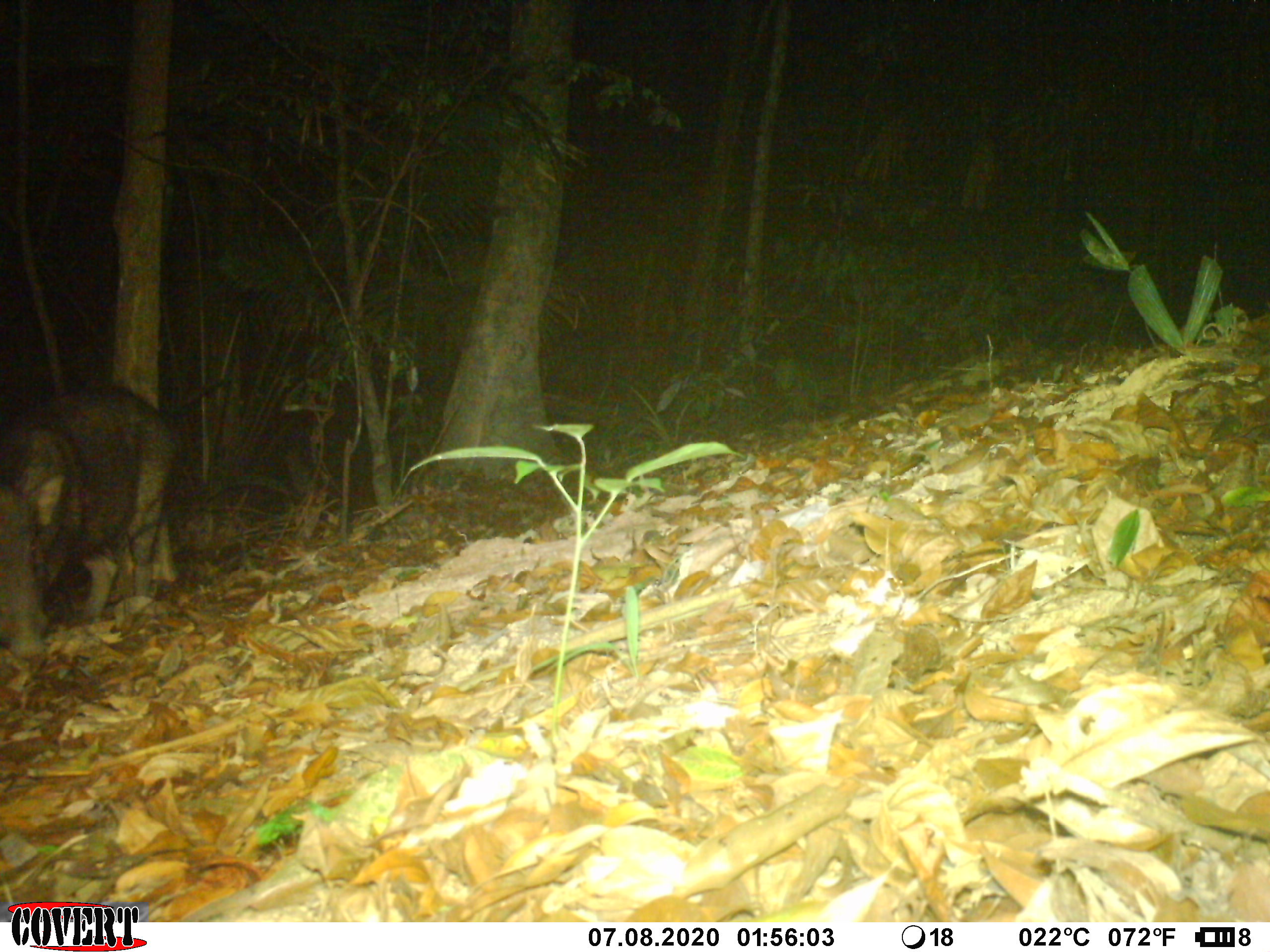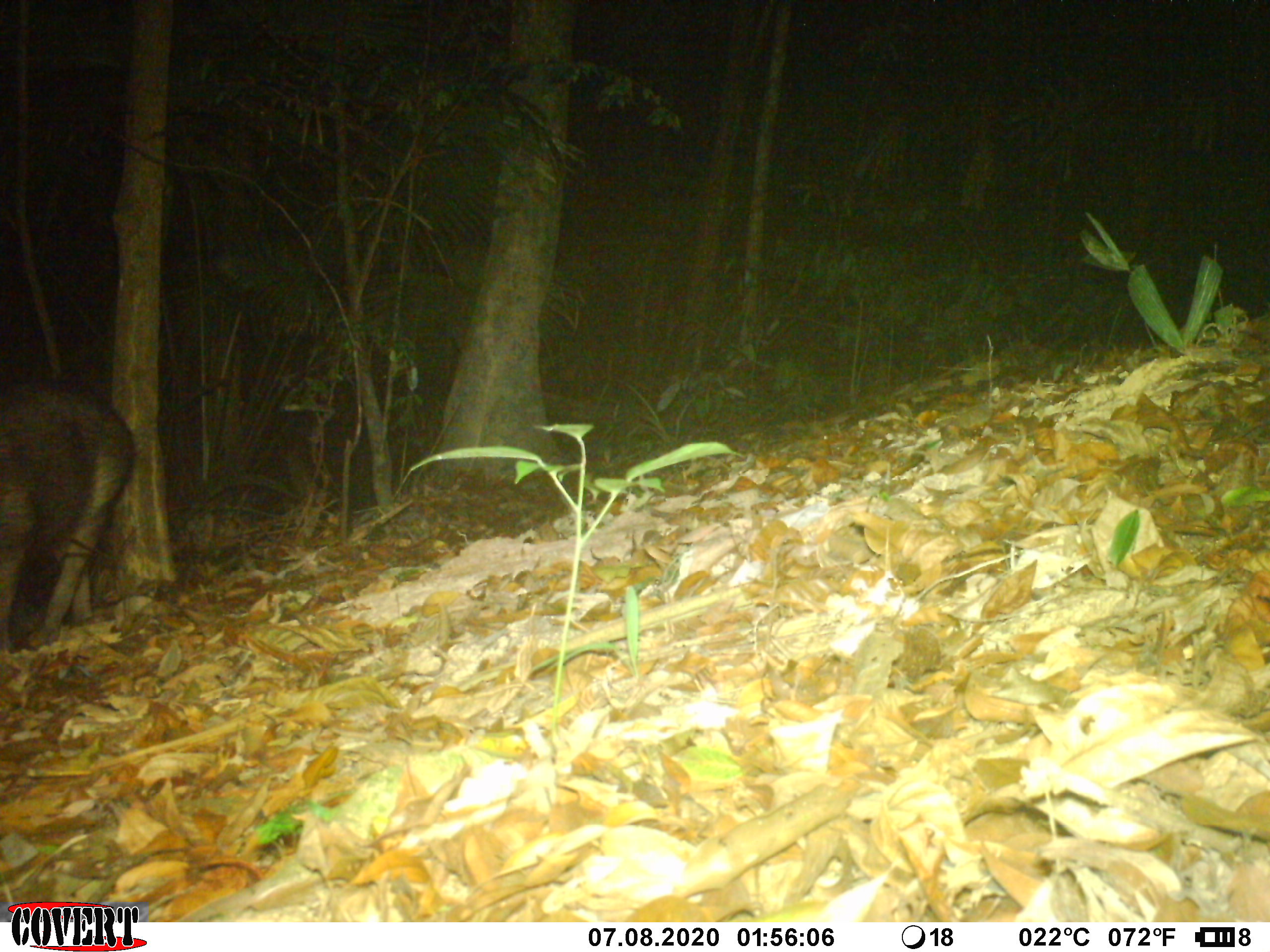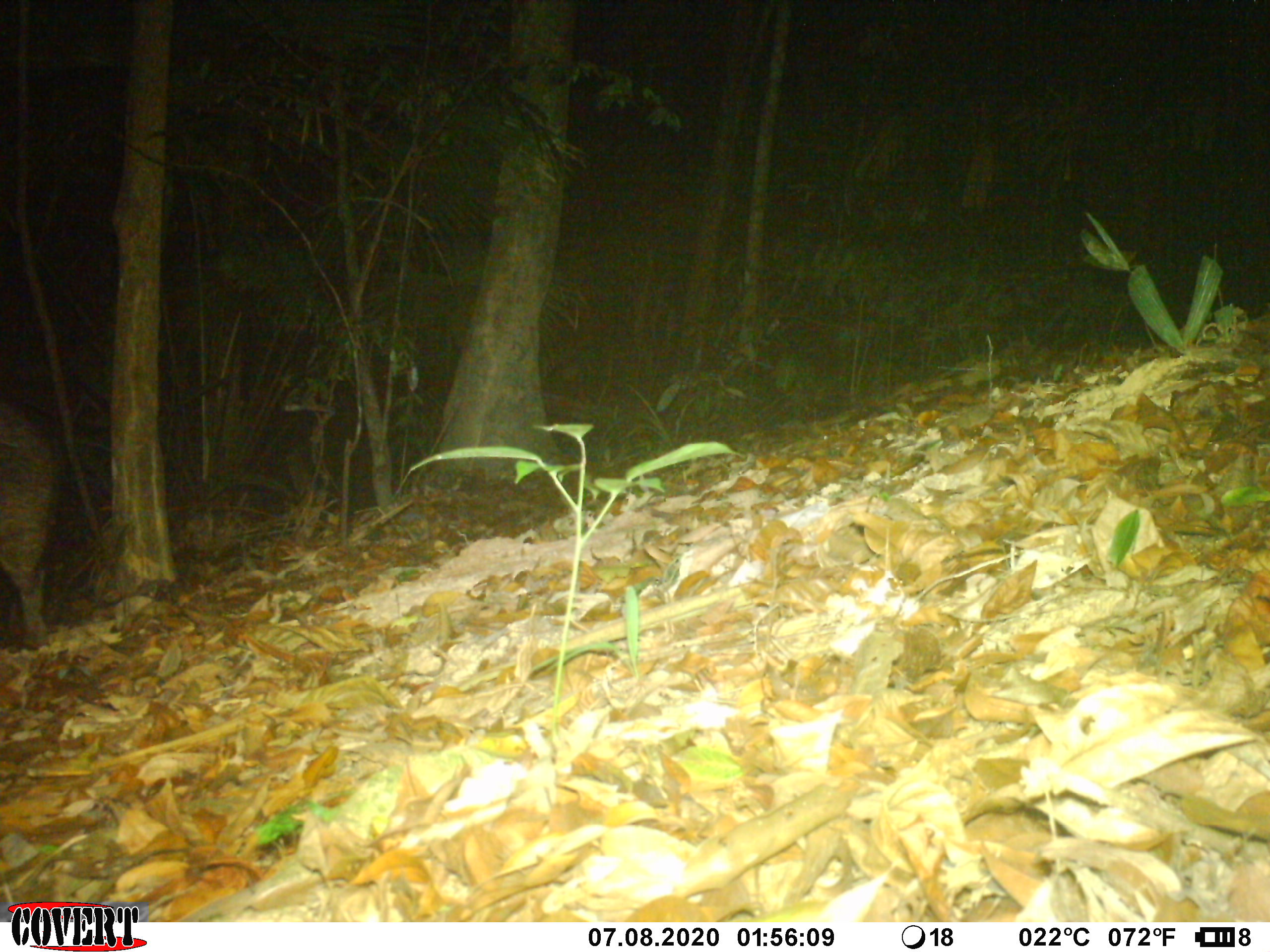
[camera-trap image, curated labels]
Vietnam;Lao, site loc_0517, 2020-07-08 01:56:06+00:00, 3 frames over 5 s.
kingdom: Animalia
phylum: Chordata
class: Mammalia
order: Artiodactyla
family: Suidae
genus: Sus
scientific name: Sus scrofa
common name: eurasian wild pig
Eurasian wild pig (Sus scrofa). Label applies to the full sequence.